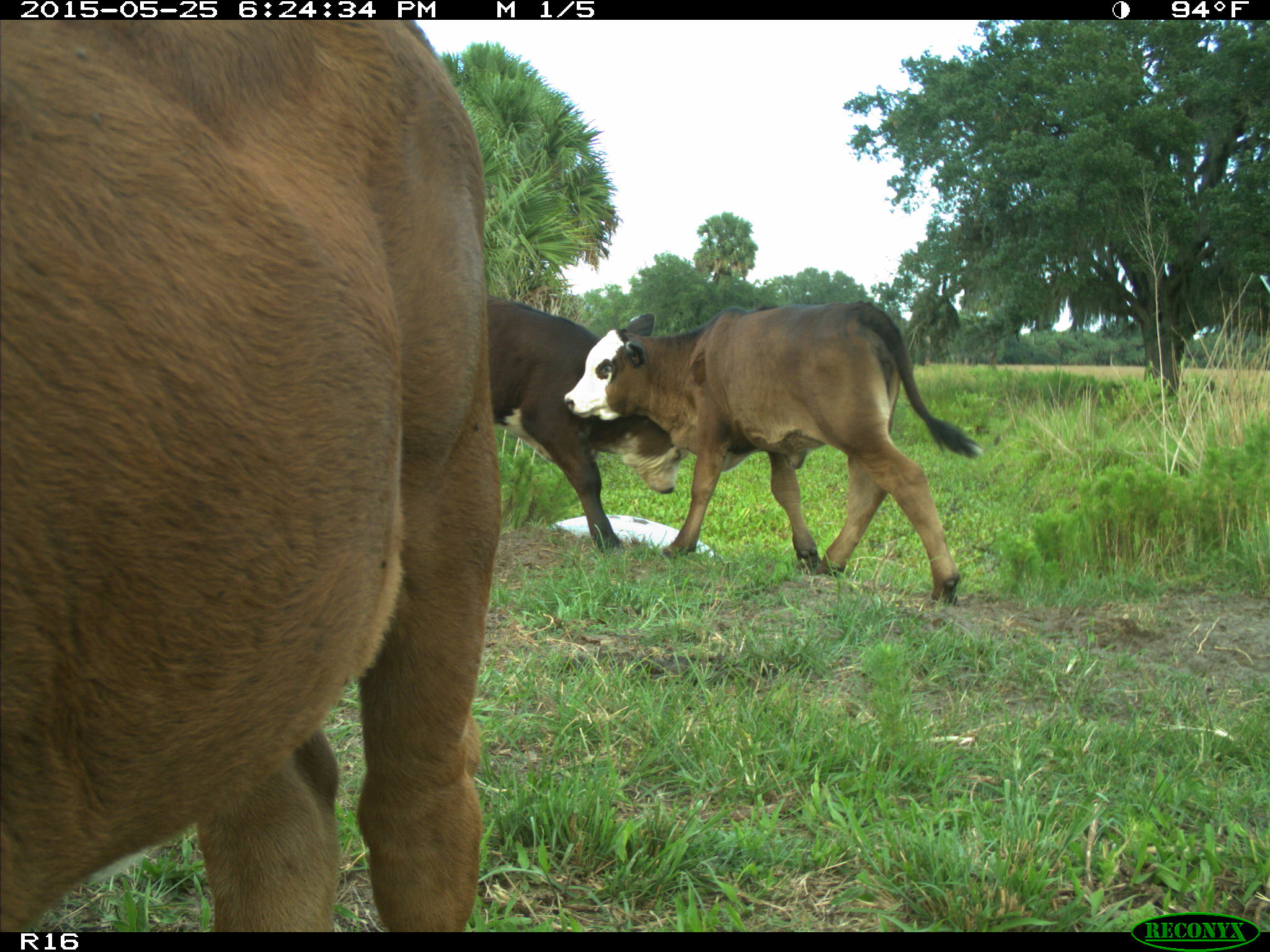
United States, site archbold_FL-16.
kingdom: Animalia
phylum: Chordata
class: Mammalia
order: Artiodactyla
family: Bovidae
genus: Bos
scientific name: Bos taurus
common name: domestic cow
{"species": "Bos taurus (domestic cow)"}